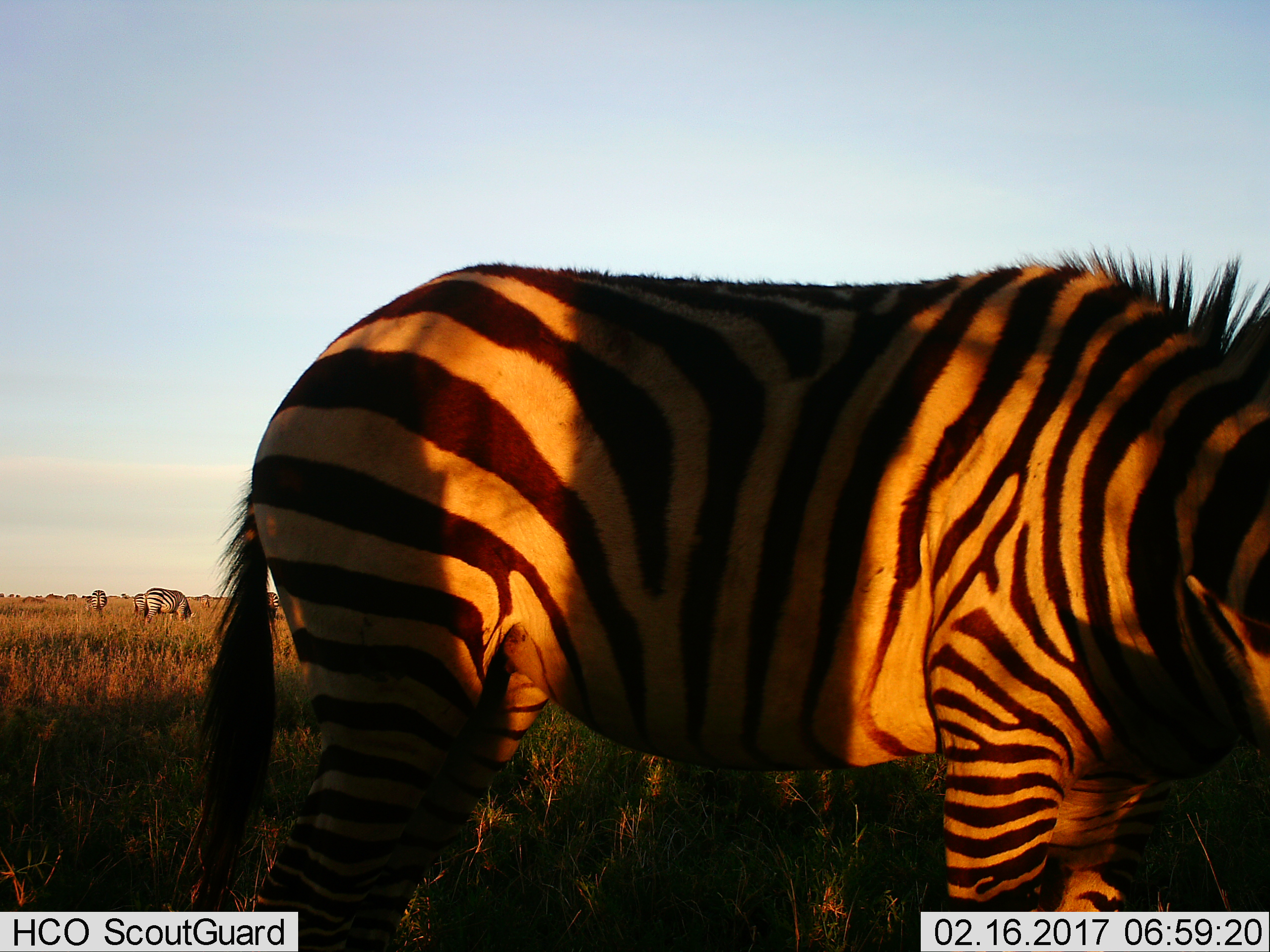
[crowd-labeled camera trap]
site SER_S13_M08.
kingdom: Animalia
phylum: Chordata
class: Mammalia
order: Perissodactyla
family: Equidae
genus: Equus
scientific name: Equus quagga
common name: plains zebra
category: zebraplains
Zebraplains (plains zebra) (Equus quagga), count 6. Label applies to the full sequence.